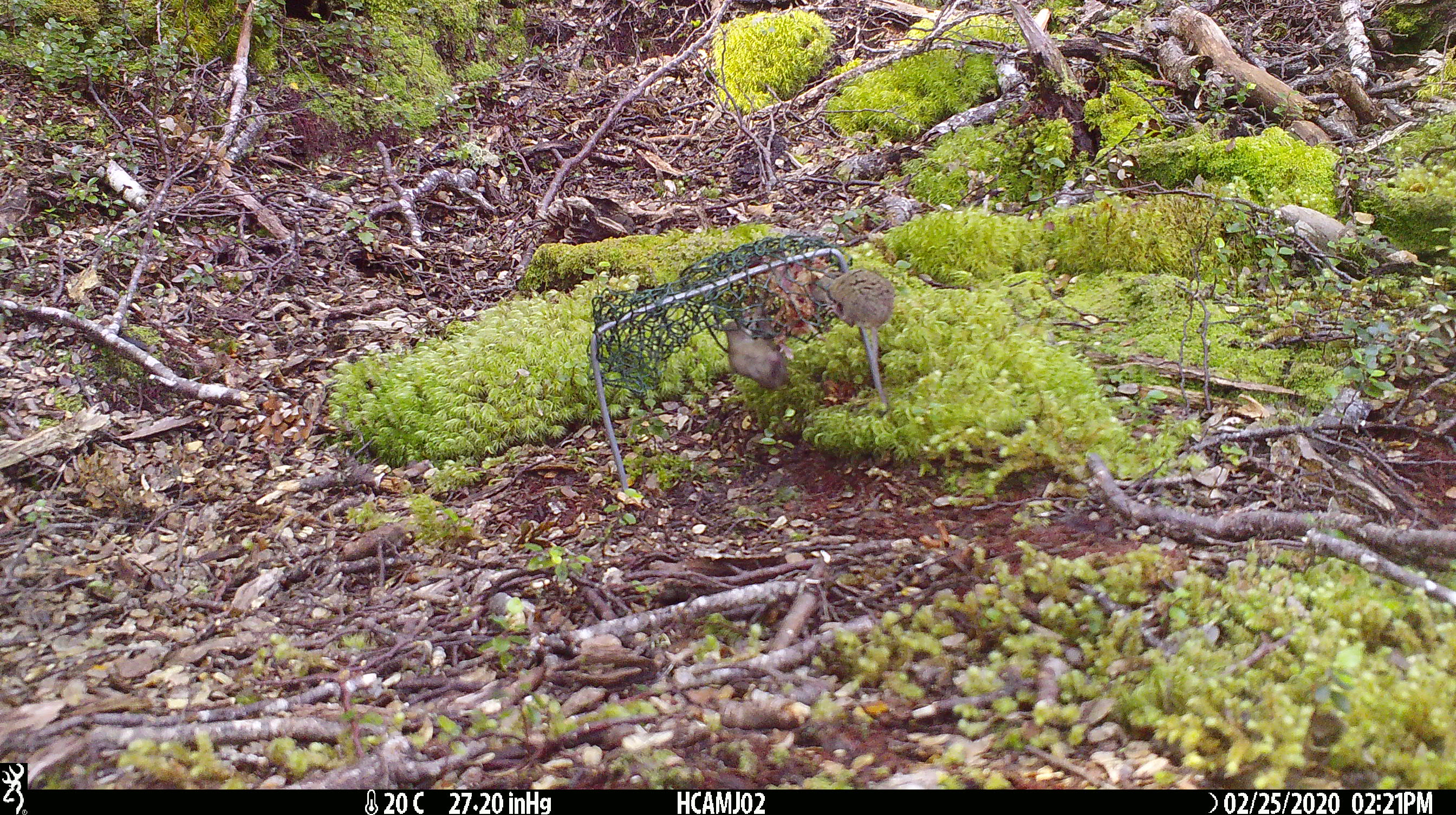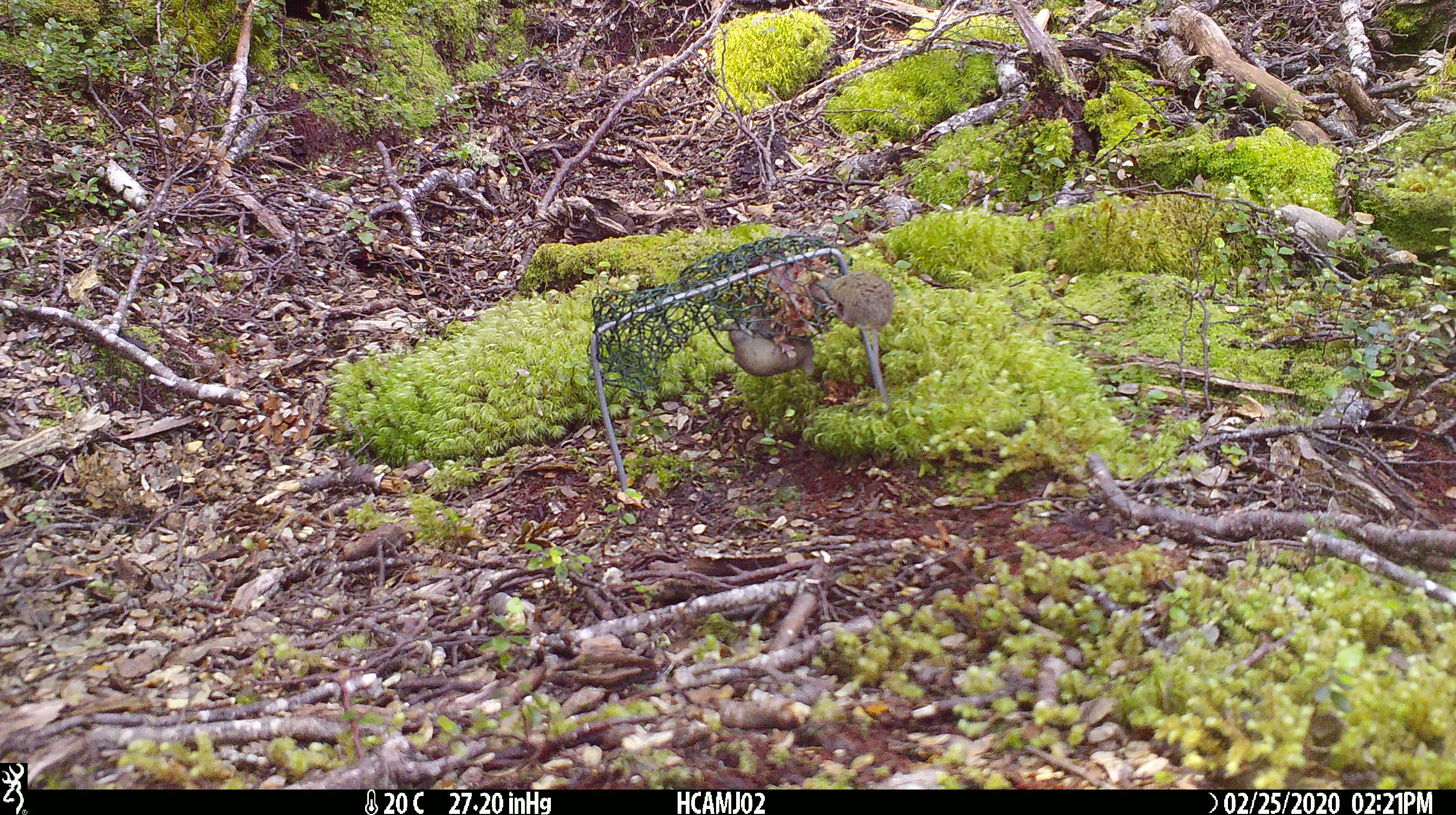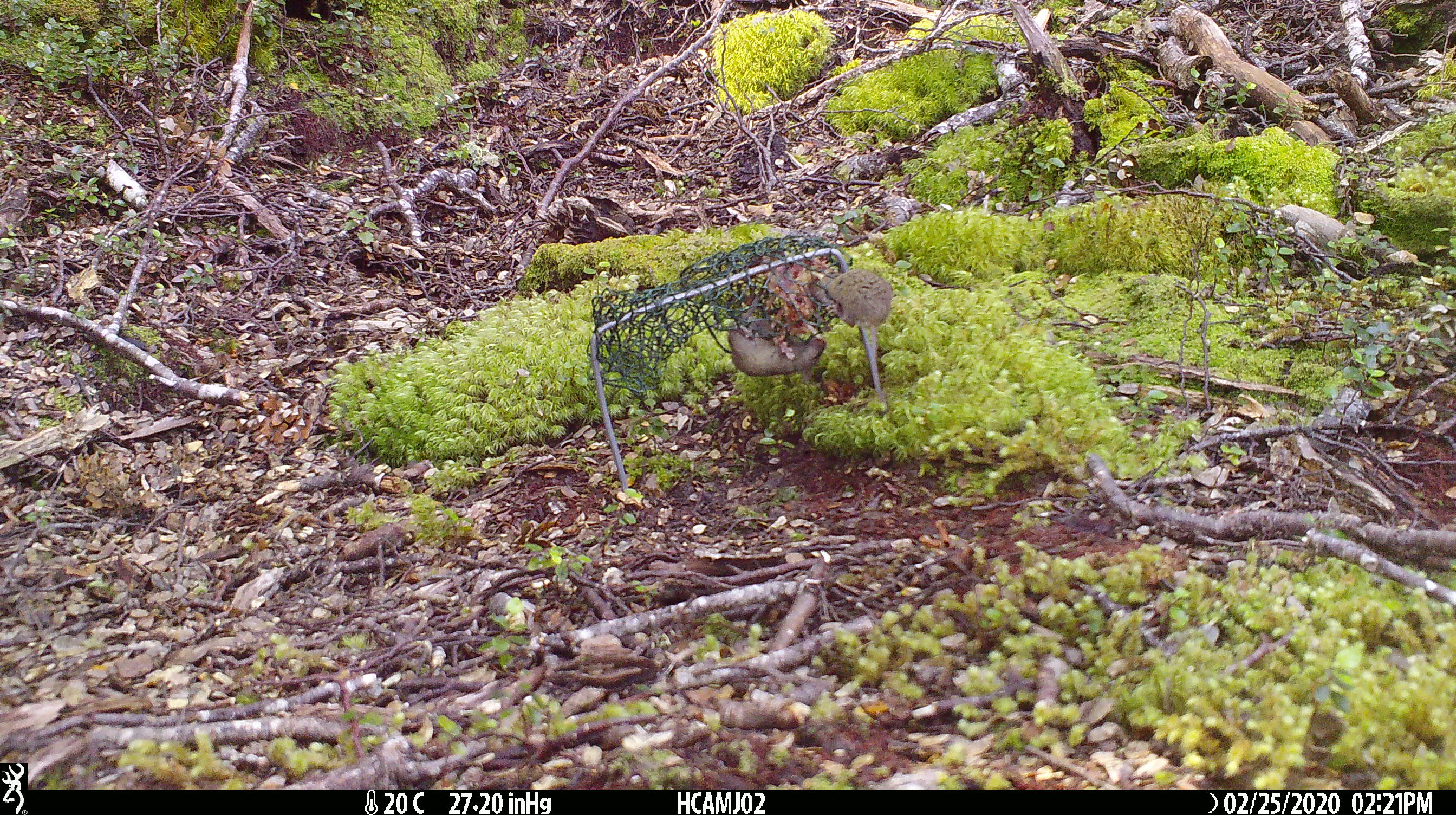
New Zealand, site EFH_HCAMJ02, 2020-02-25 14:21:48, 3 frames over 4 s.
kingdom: Animalia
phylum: Chordata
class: Mammalia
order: Rodentia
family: Muridae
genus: Mus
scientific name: Mus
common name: mouse